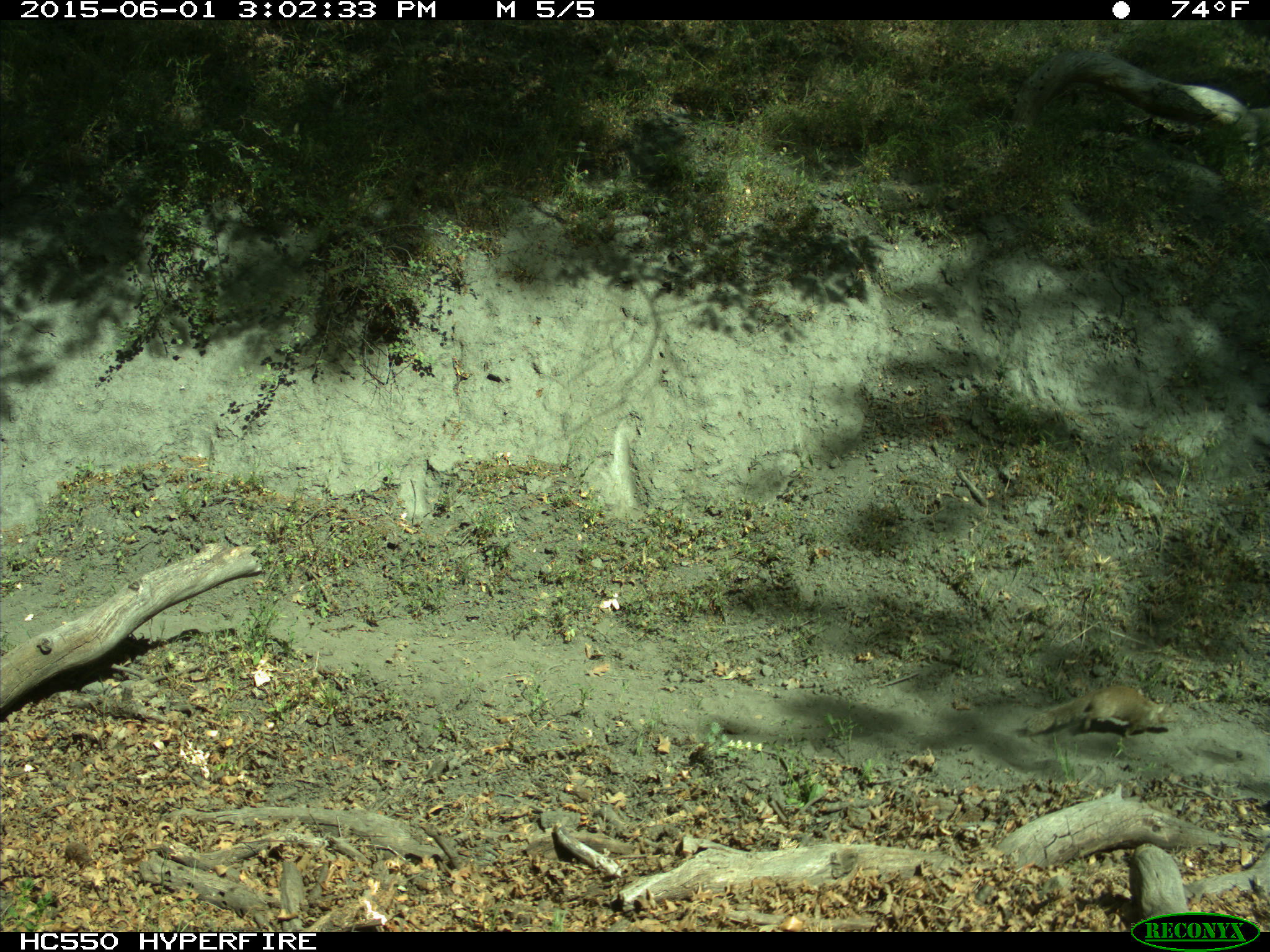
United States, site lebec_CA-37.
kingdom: Animalia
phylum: Chordata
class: Mammalia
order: Rodentia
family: Sciuridae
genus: Otospermophilus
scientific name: Otospermophilus beecheyi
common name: california ground squirrel